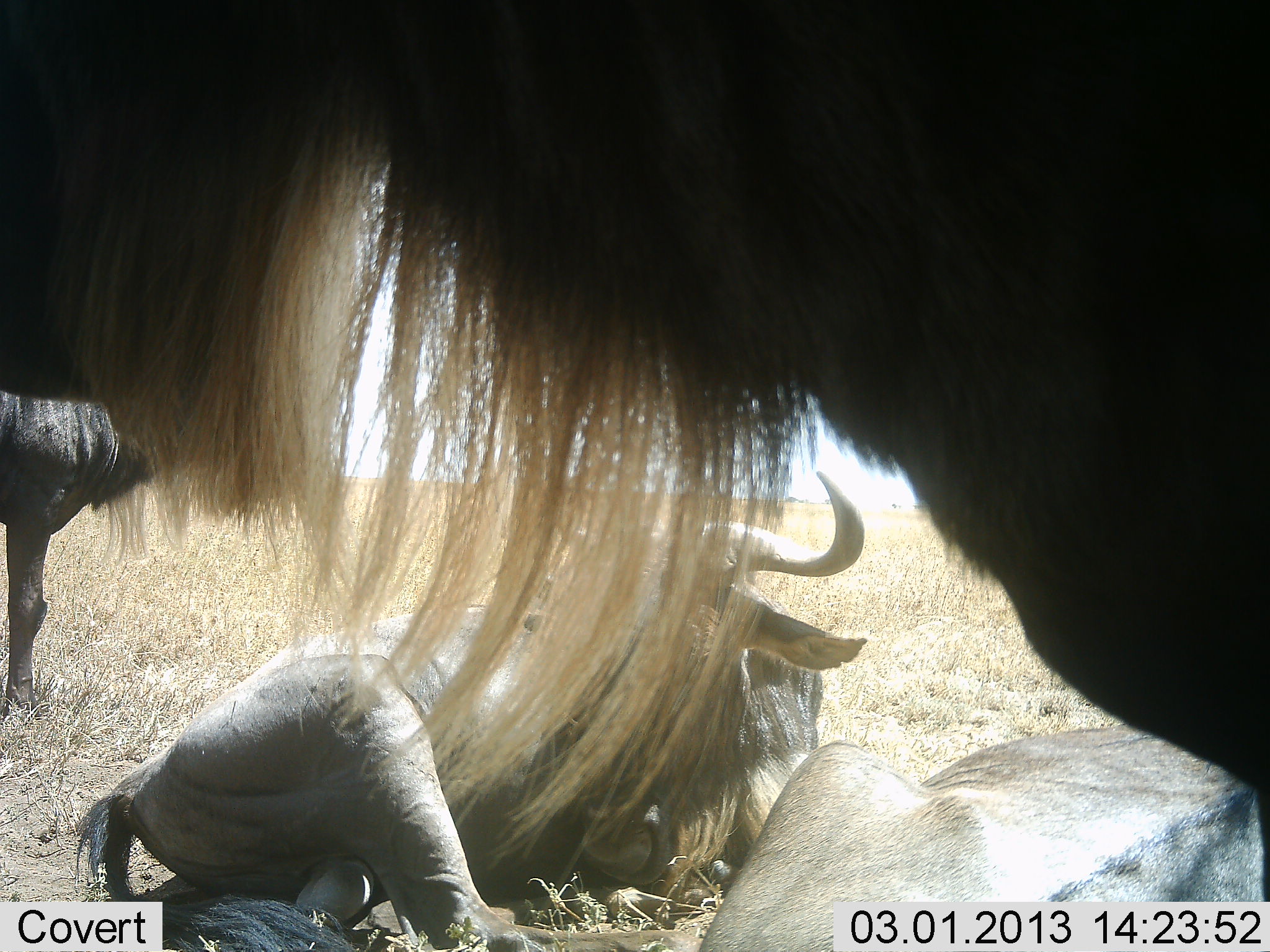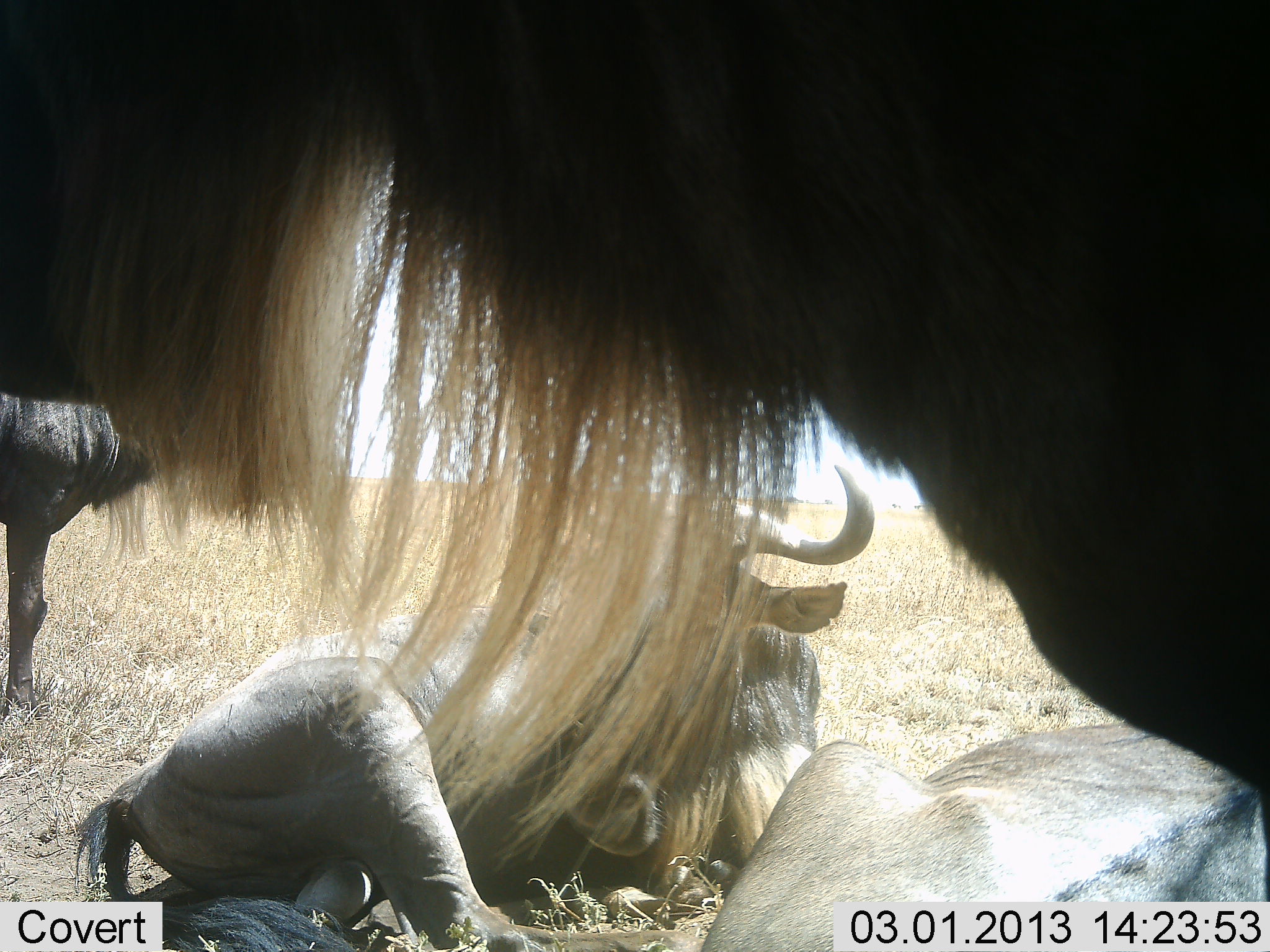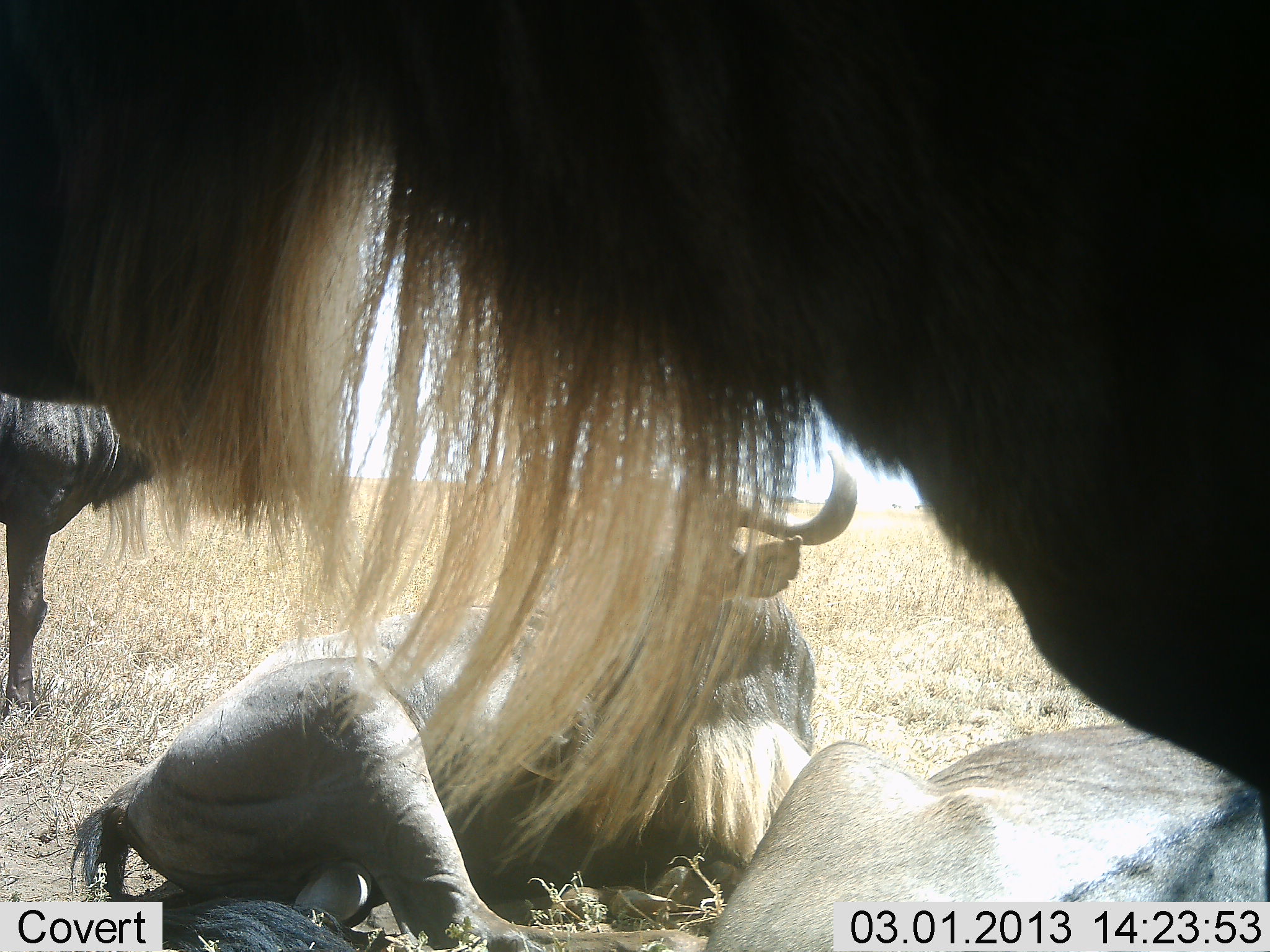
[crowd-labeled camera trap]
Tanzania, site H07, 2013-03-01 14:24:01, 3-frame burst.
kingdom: Animalia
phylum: Chordata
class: Mammalia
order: Artiodactyla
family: Bovidae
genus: Connochaetes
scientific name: Connochaetes taurinus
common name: blue wildebeest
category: wildebeest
Wildebeest (blue wildebeest) (Connochaetes taurinus), count 4. Behavior (volunteer vote fractions): standing 71%, resting 95%, moving 0%, interacting 5%. Young present (vote fraction): 0%. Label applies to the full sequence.